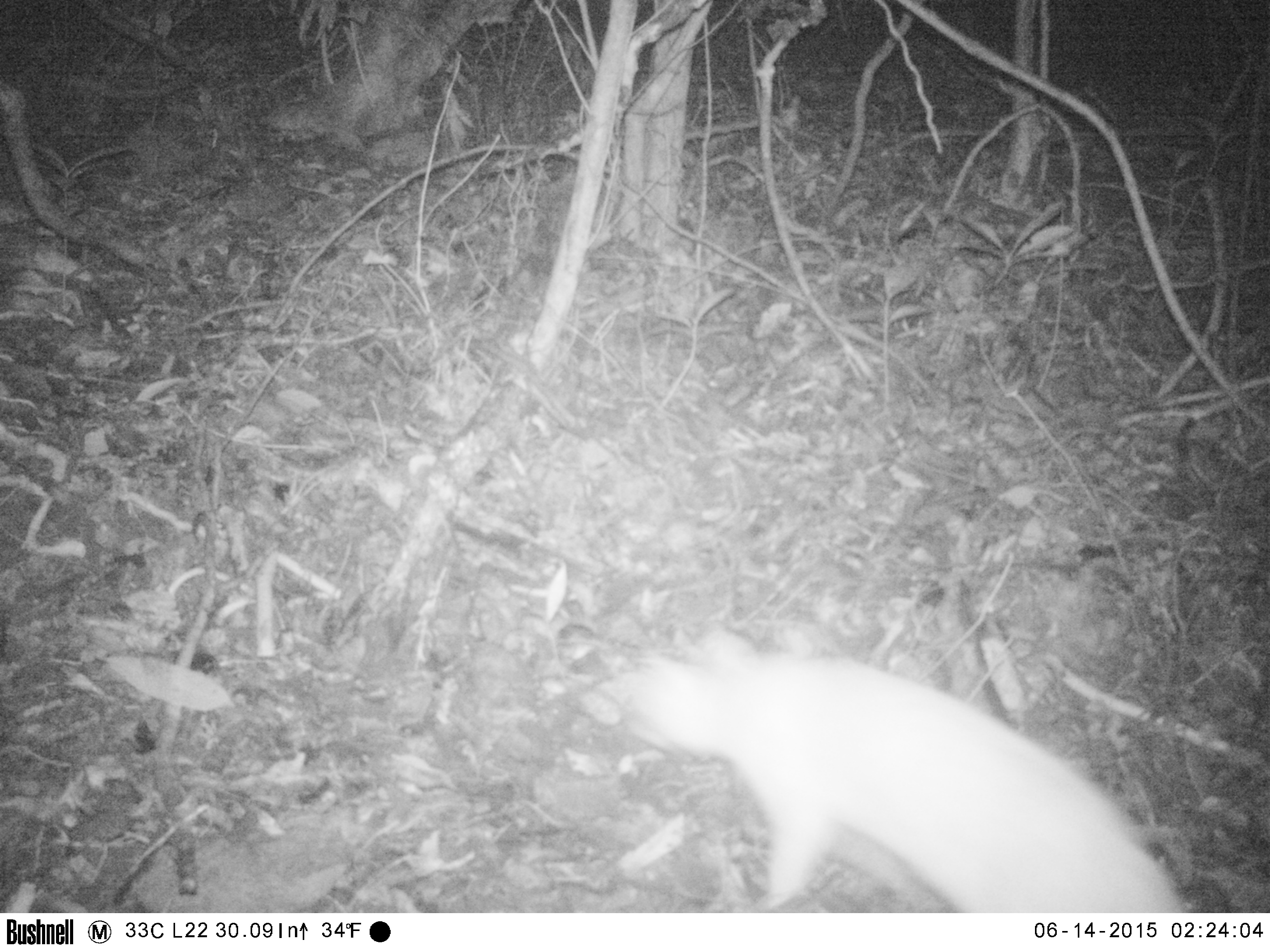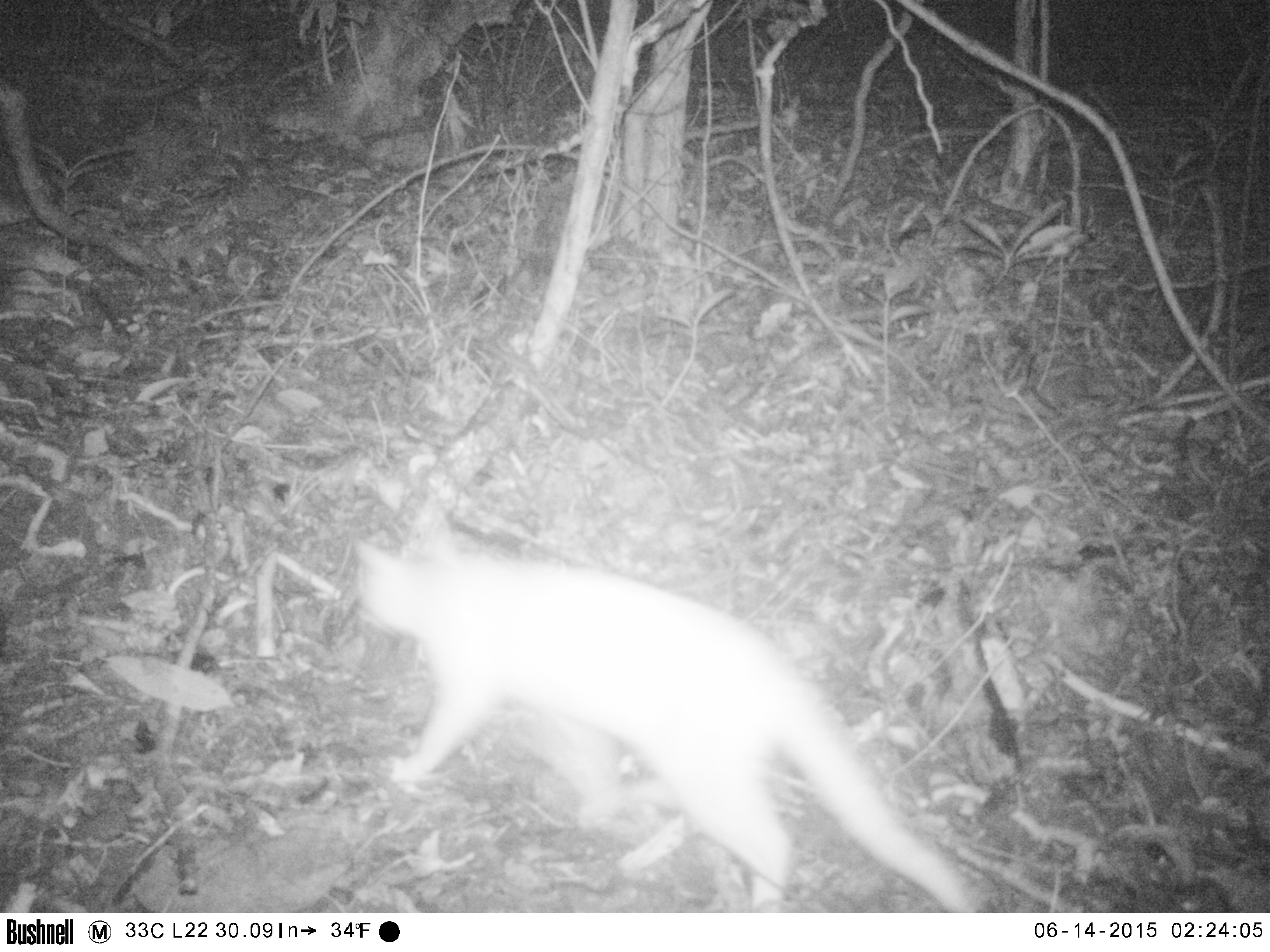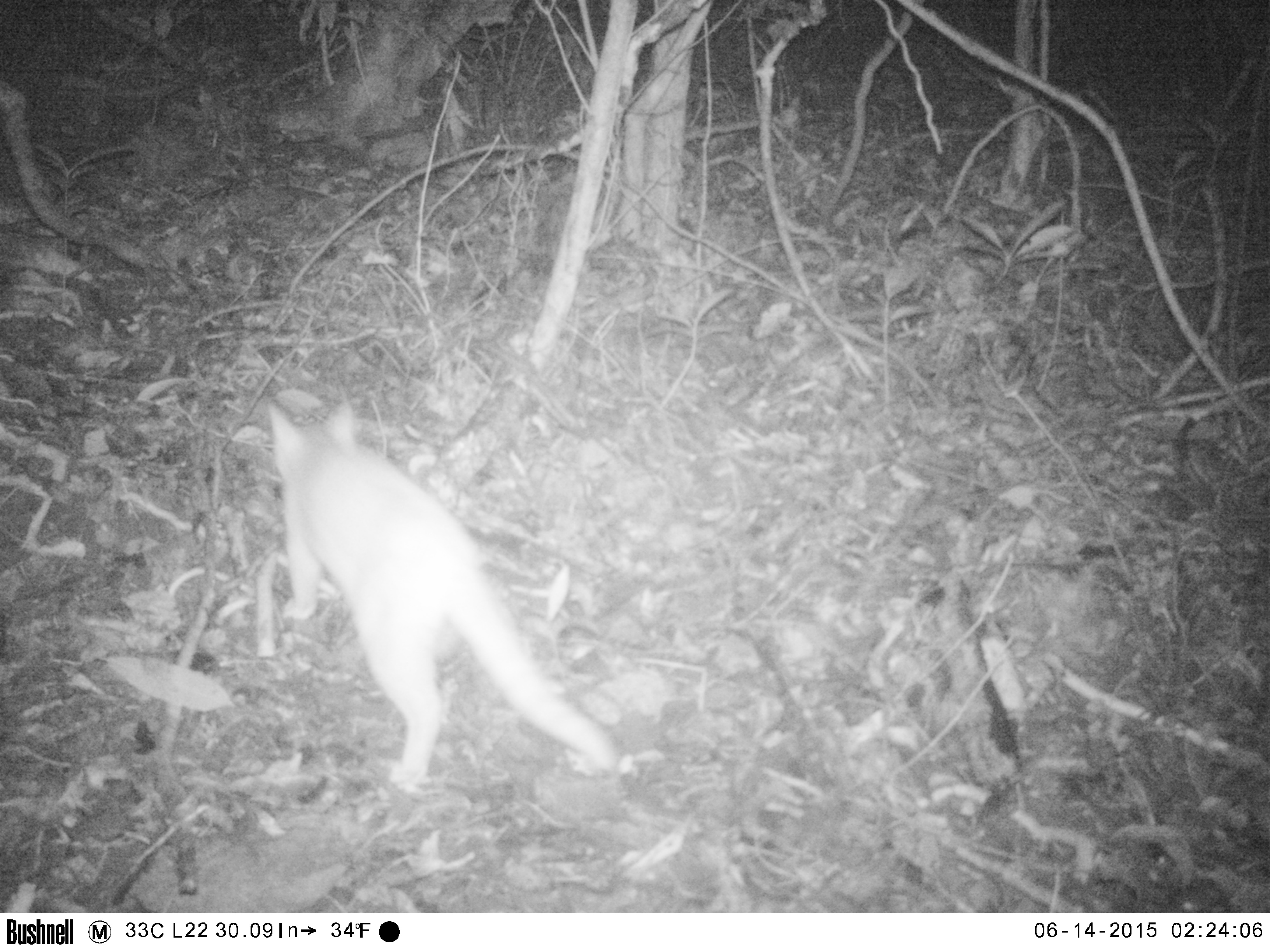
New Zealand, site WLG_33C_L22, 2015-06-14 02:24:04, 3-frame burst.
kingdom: Animalia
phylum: Chordata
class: Mammalia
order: Carnivora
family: Felidae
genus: Felis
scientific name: Felis catus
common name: domestic cat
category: cat